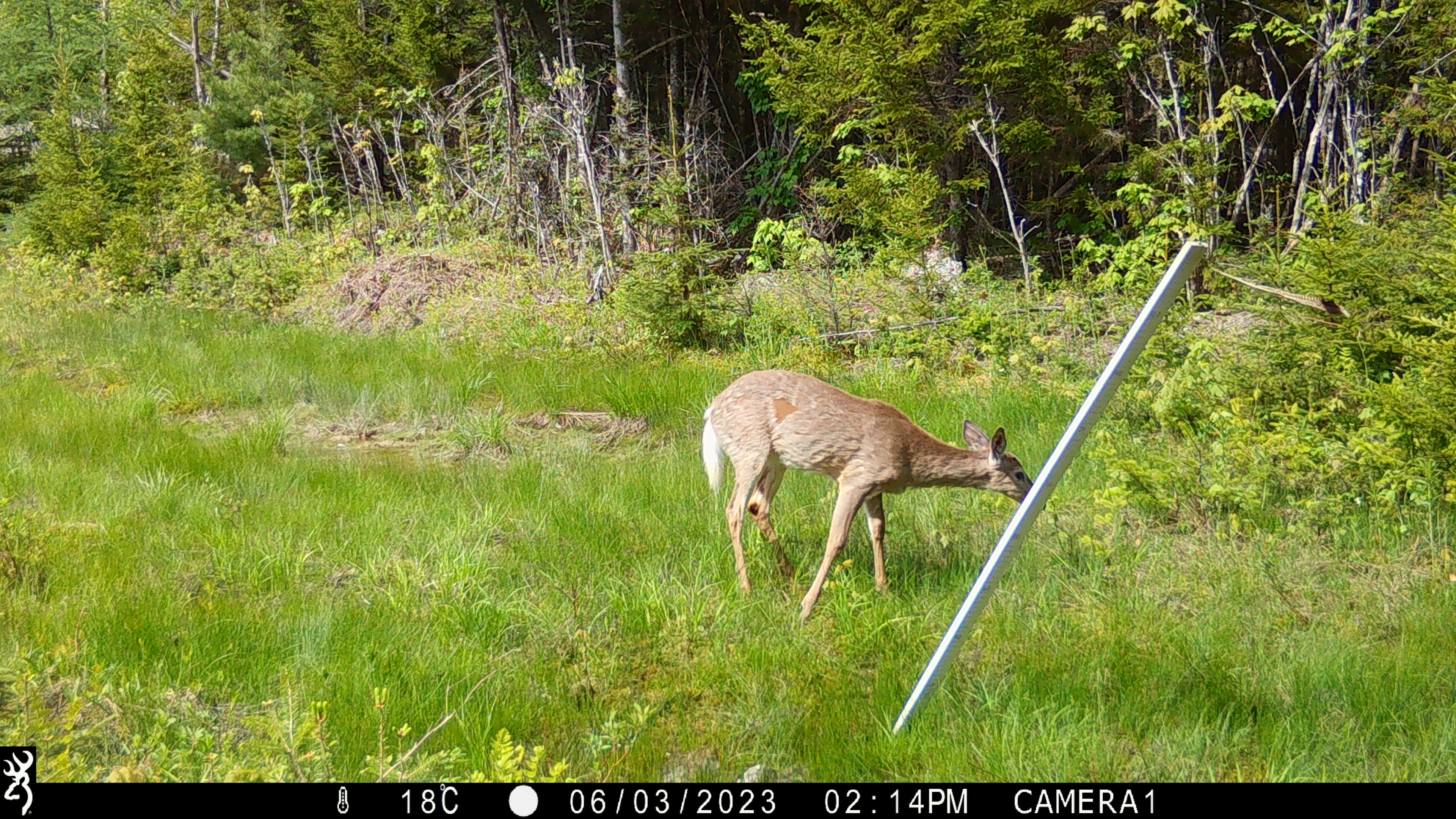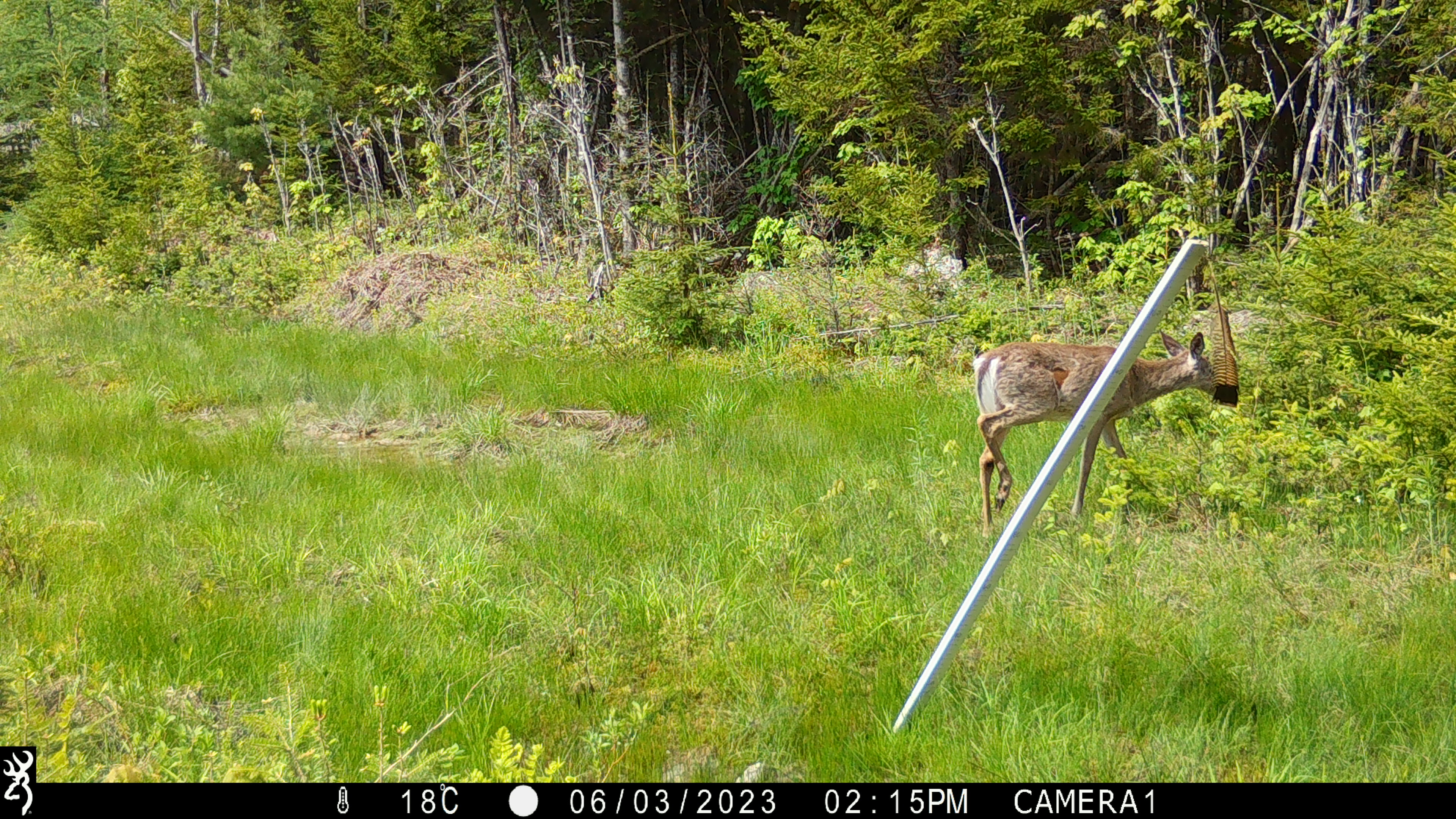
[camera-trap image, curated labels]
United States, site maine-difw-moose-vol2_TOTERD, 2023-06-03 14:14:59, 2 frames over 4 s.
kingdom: Animalia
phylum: Chordata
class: Mammalia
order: Artiodactyla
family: Cervidae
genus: Odocoileus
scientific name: Odocoileus virginianus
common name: white-tailed deer